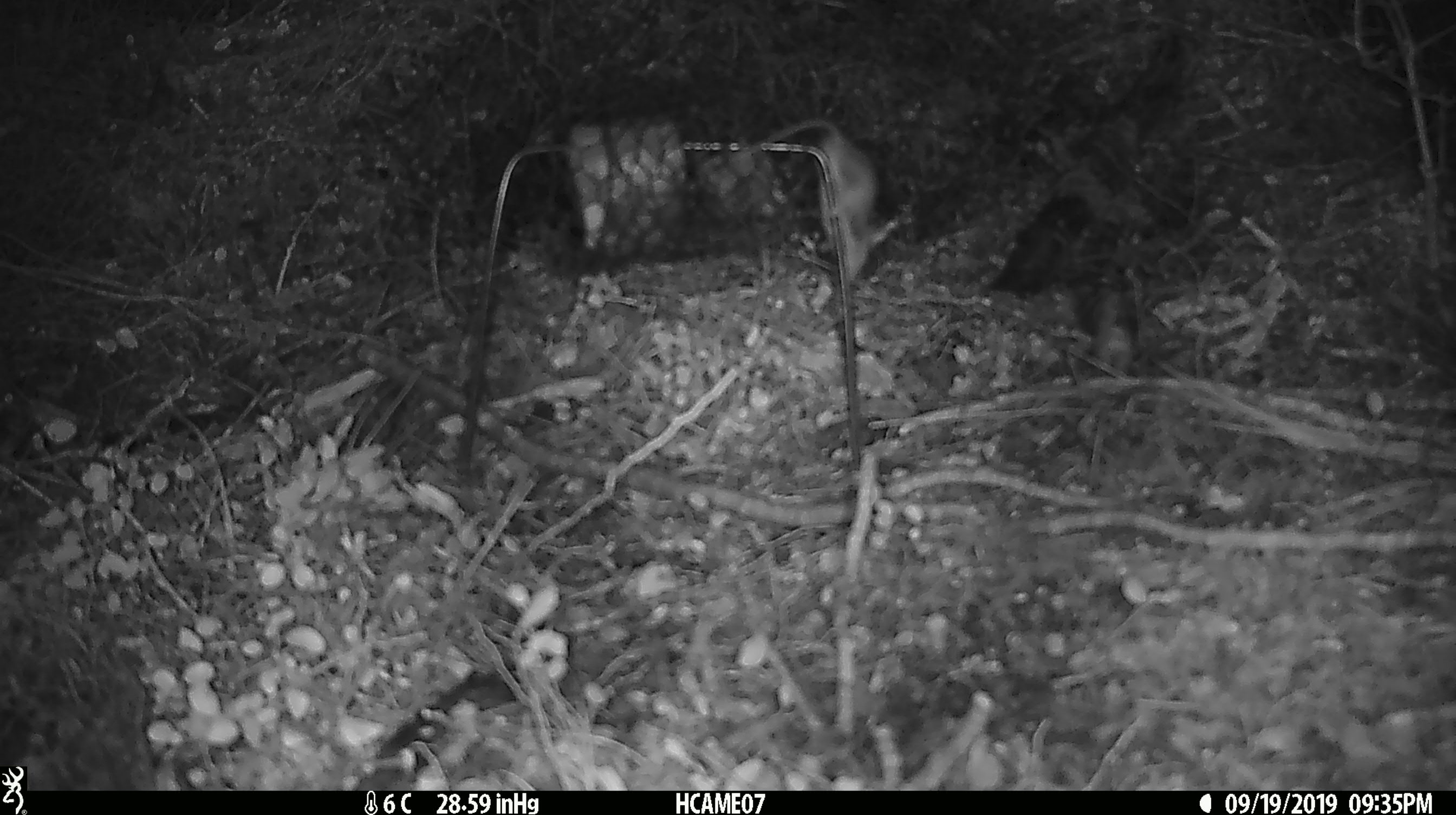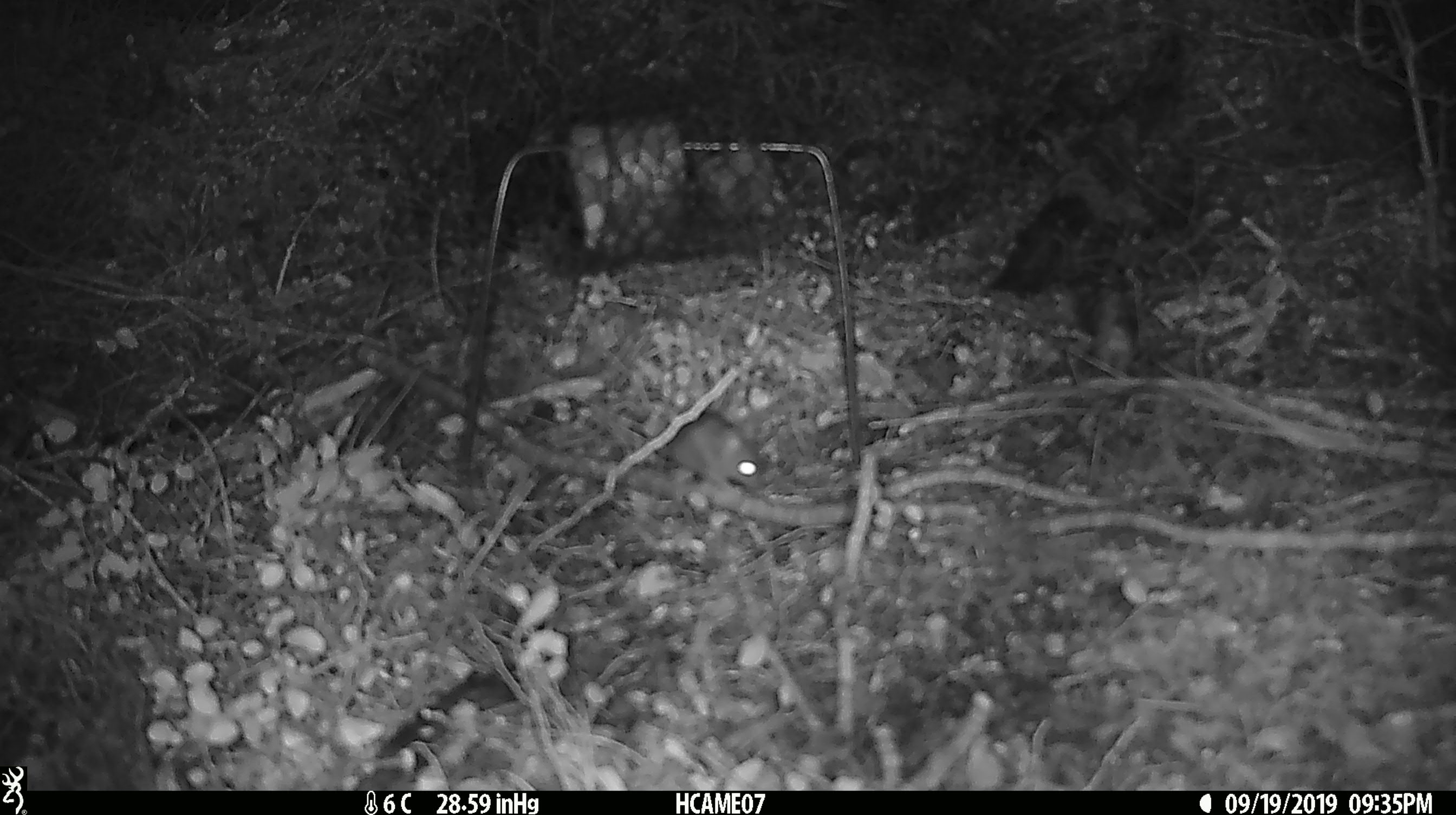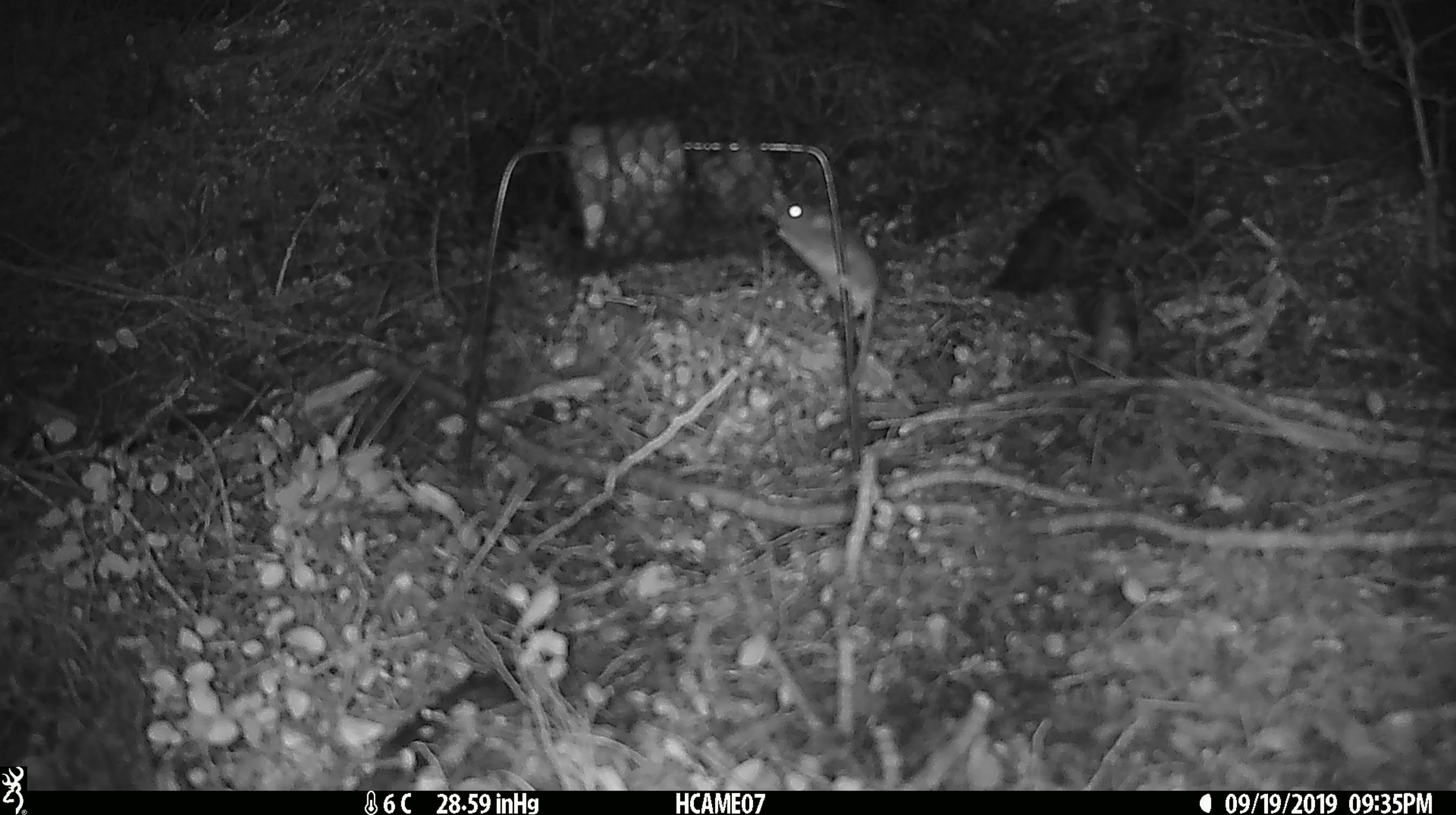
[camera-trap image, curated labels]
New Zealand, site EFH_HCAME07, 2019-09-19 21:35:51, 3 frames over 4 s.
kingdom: Animalia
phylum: Chordata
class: Mammalia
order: Rodentia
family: Muridae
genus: Mus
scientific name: Mus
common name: mouse